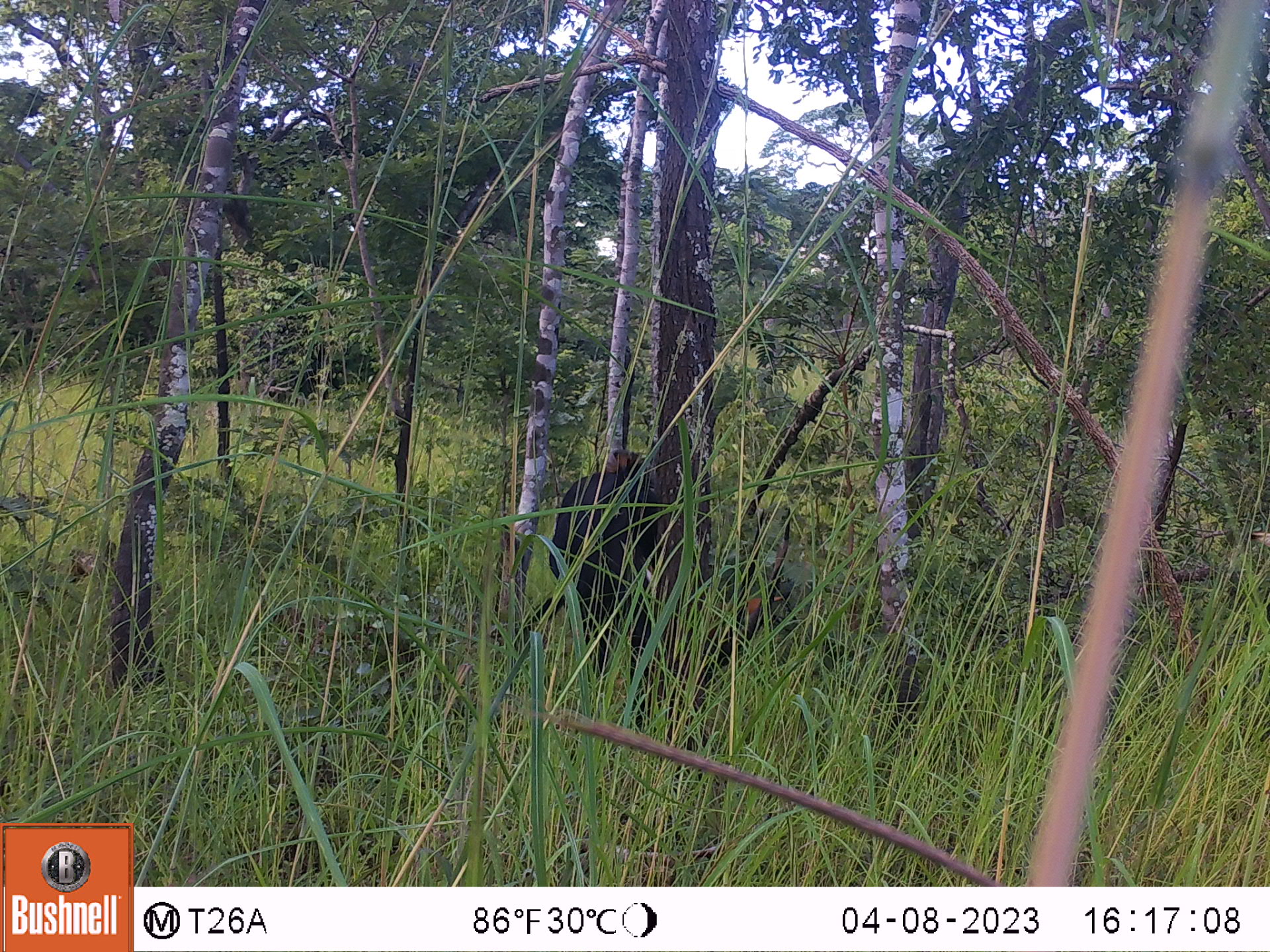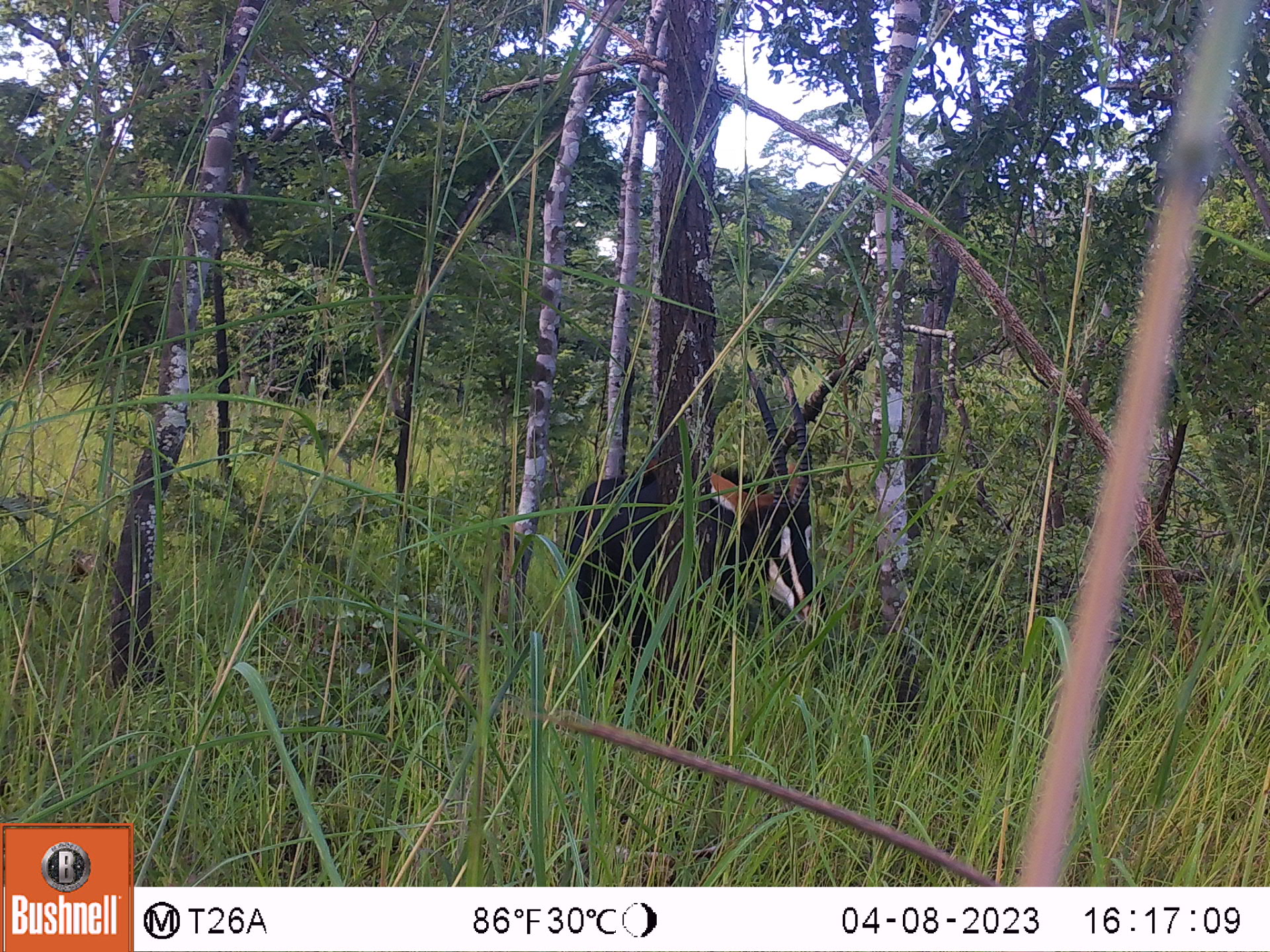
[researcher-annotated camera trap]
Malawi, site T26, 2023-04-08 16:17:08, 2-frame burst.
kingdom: Animalia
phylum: Chordata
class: Mammalia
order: Artiodactyla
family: Bovidae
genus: Hippotragus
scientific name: Hippotragus niger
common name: sable antelope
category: sable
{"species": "sable (sable antelope) (Hippotragus niger)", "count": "1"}